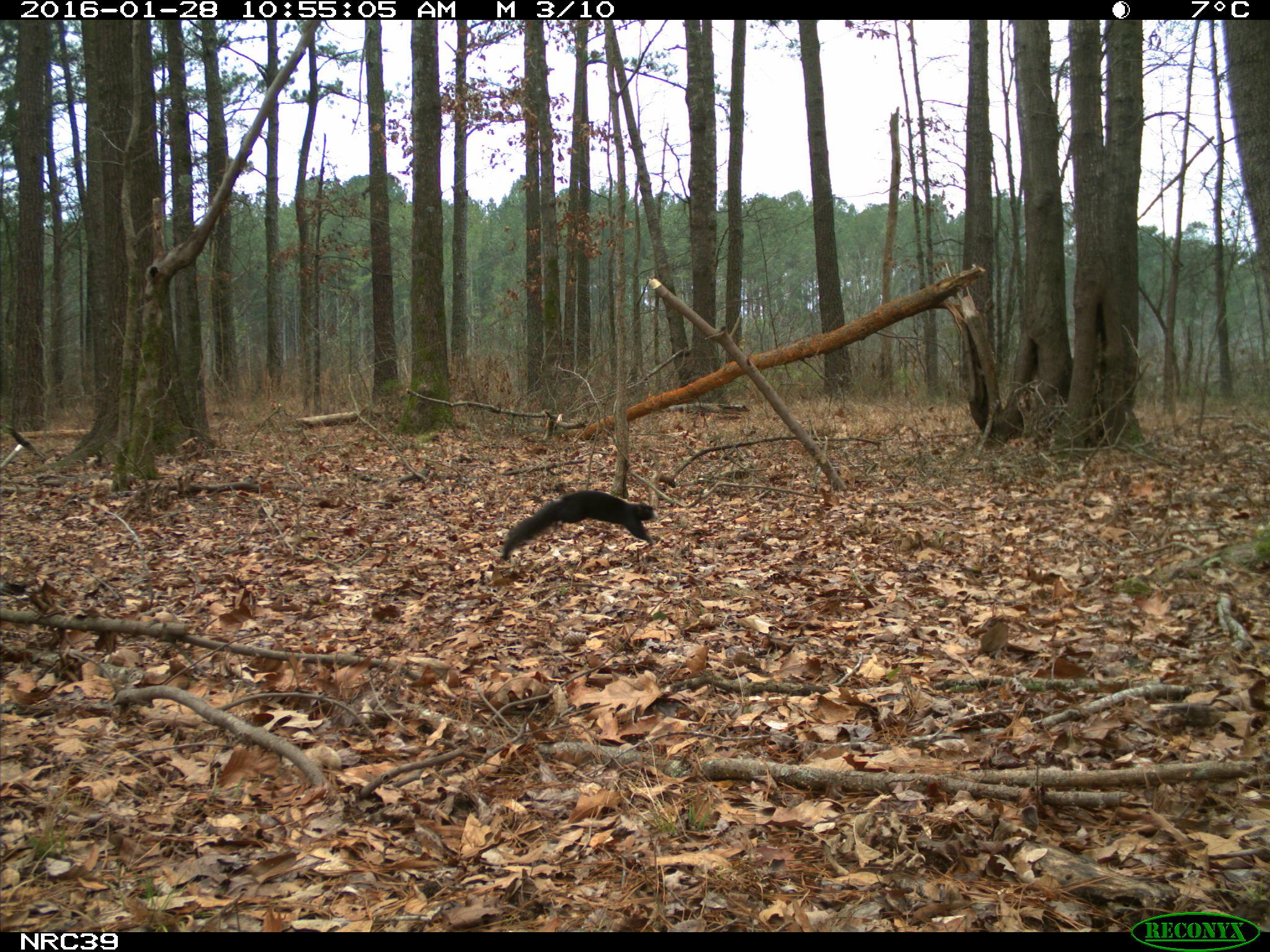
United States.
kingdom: Animalia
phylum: Chordata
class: Mammalia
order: Rodentia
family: Sciuridae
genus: Sciurus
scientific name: Sciurus niger cinereus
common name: eastern fox squirrel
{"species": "Eastern Fox Squirrel (Sciurus niger cinereus)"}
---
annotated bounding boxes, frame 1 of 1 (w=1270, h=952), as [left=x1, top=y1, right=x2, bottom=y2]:
Eastern Fox Squirrel: [left=498, top=489, right=664, bottom=564]